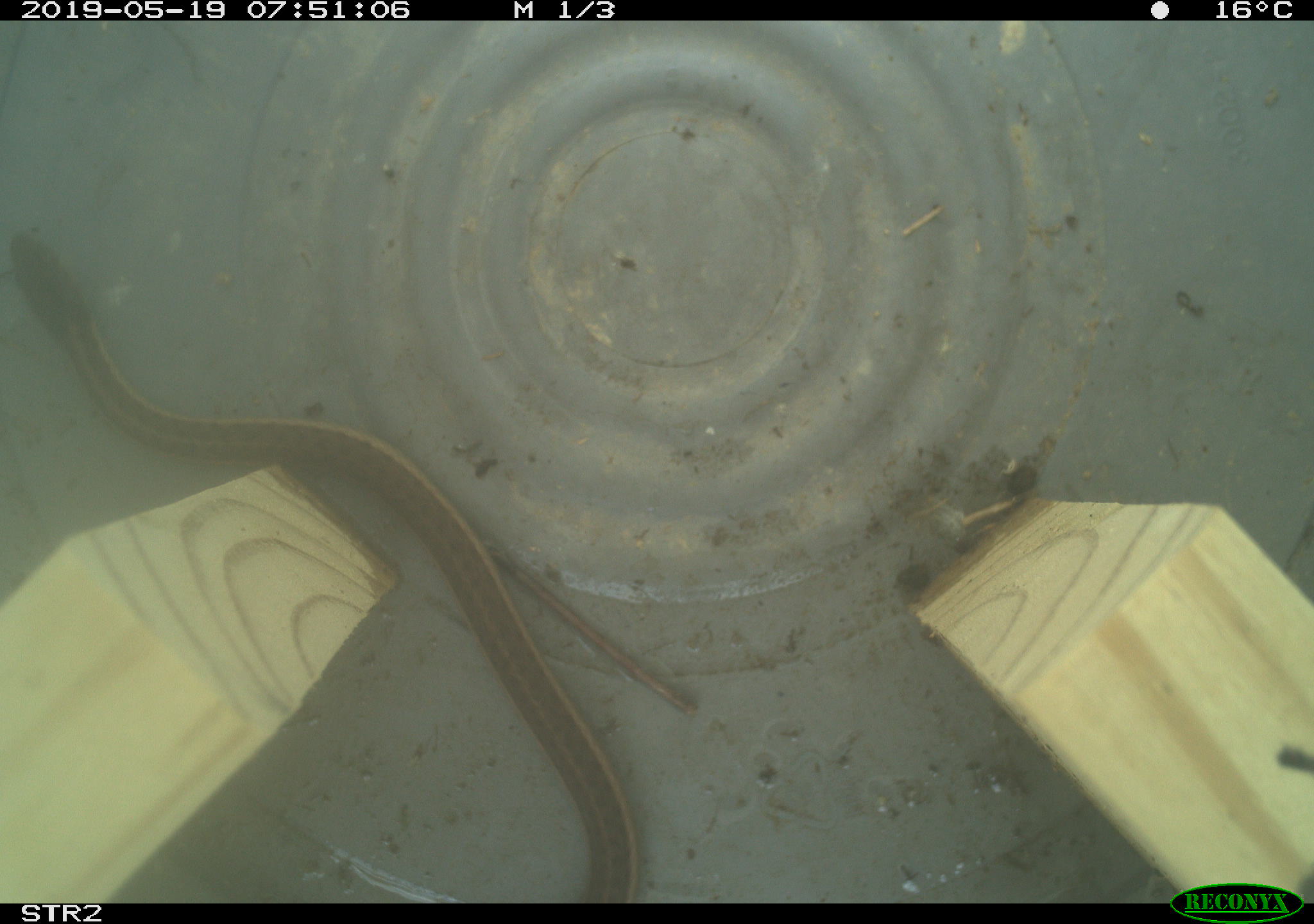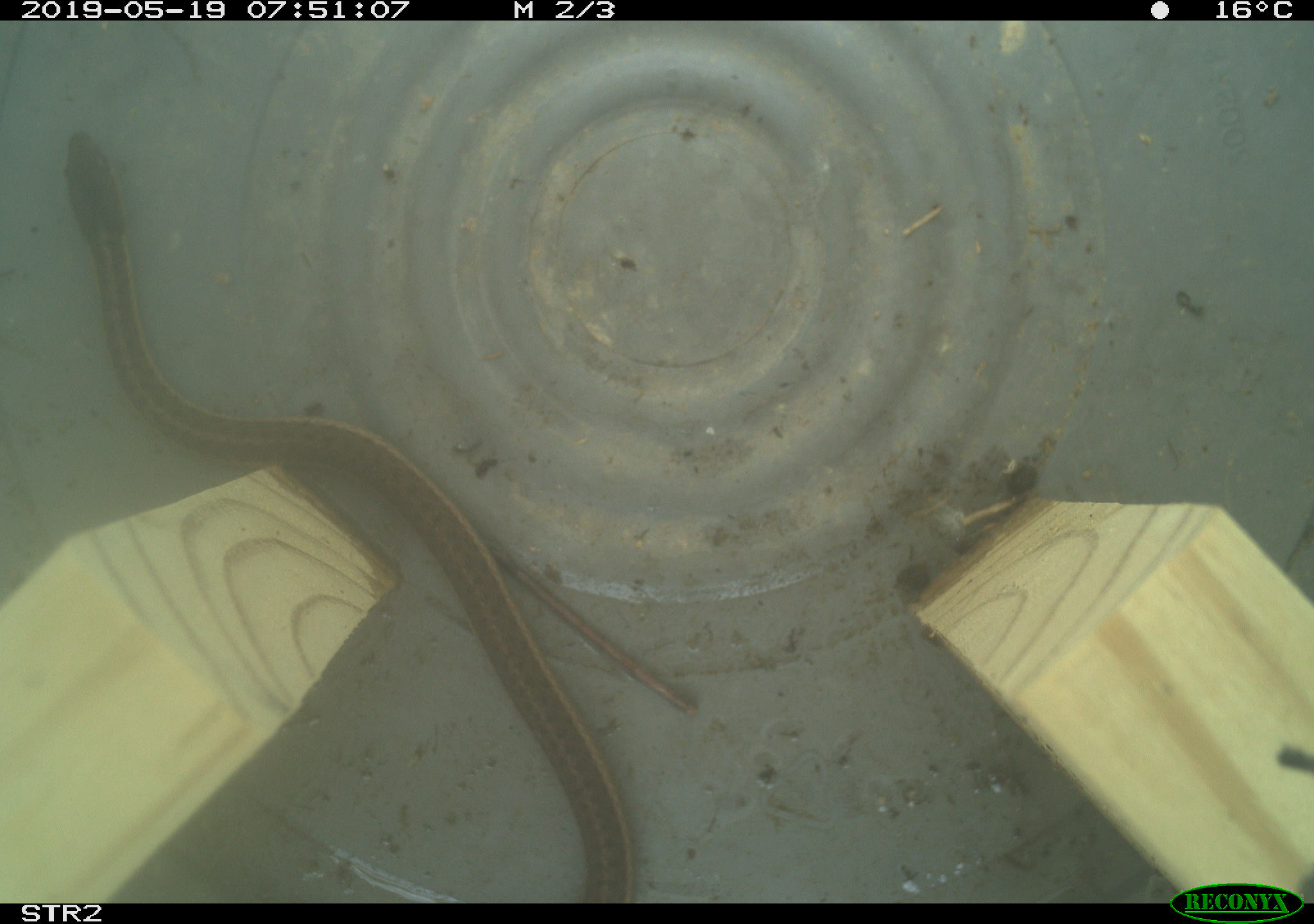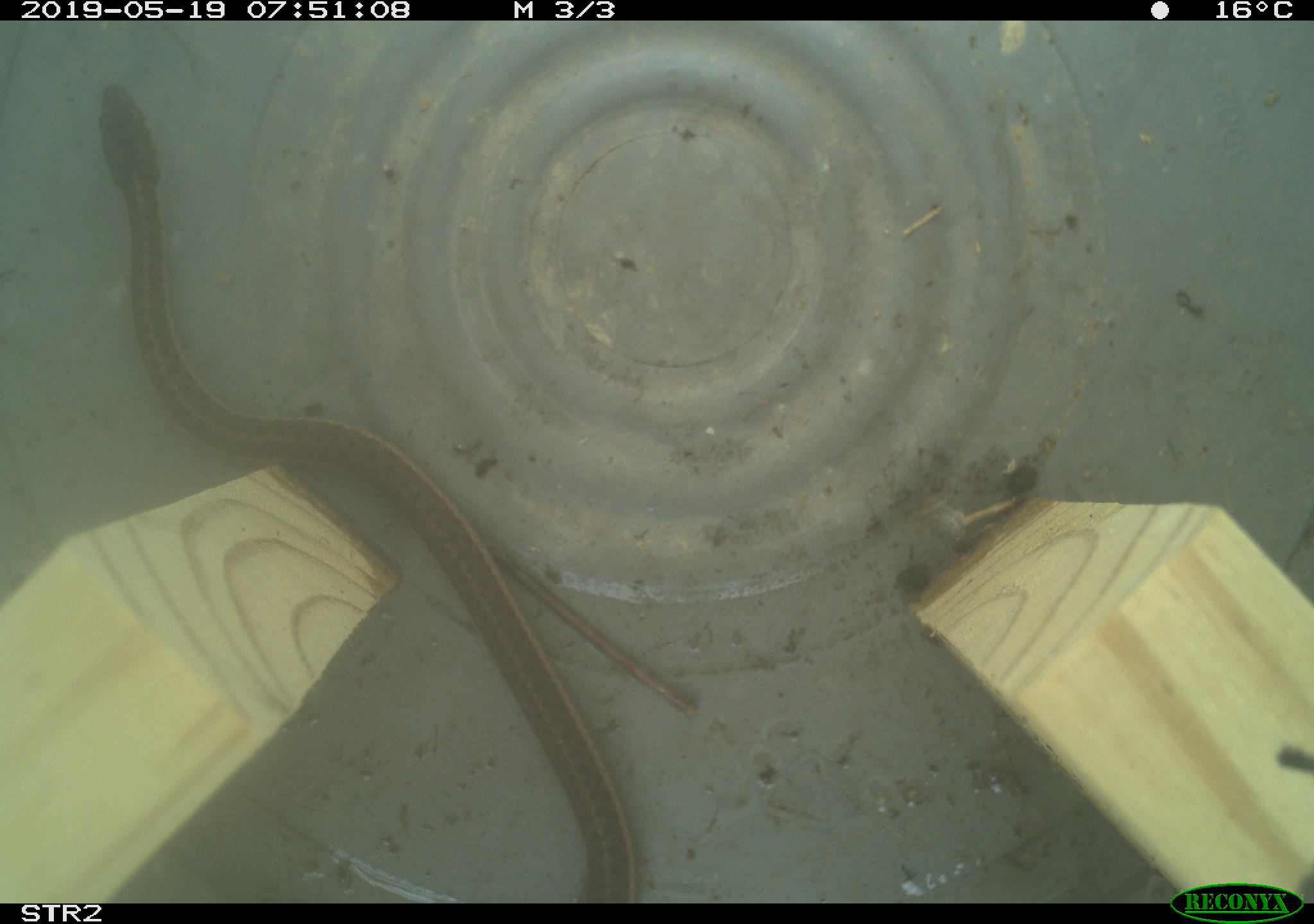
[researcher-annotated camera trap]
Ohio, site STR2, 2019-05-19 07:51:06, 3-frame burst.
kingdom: Animalia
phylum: Chordata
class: Reptilia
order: Squamata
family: Colubridae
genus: Thamnophis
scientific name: Thamnophis sirtalis sirtalis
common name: eastern gartersnake